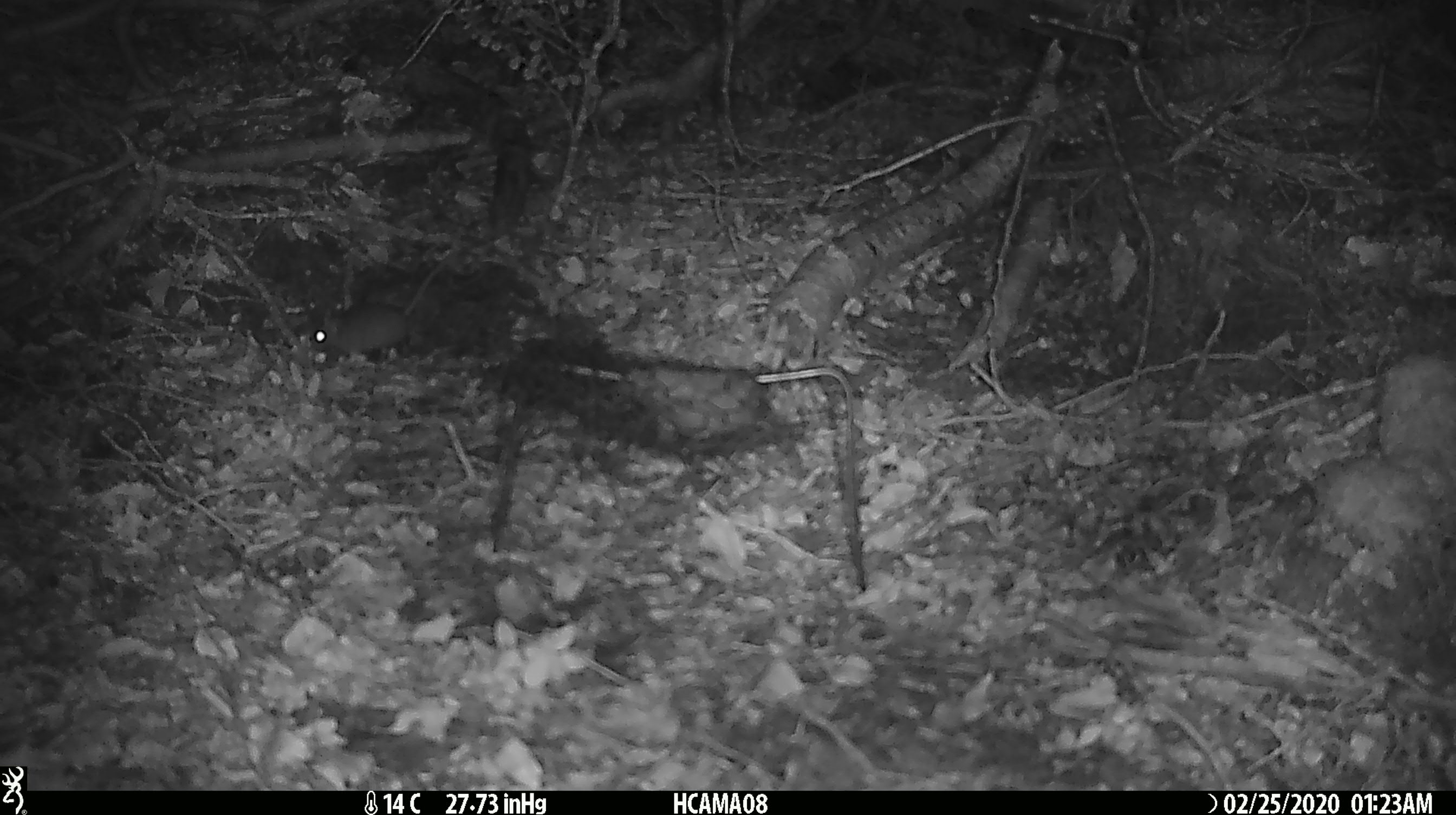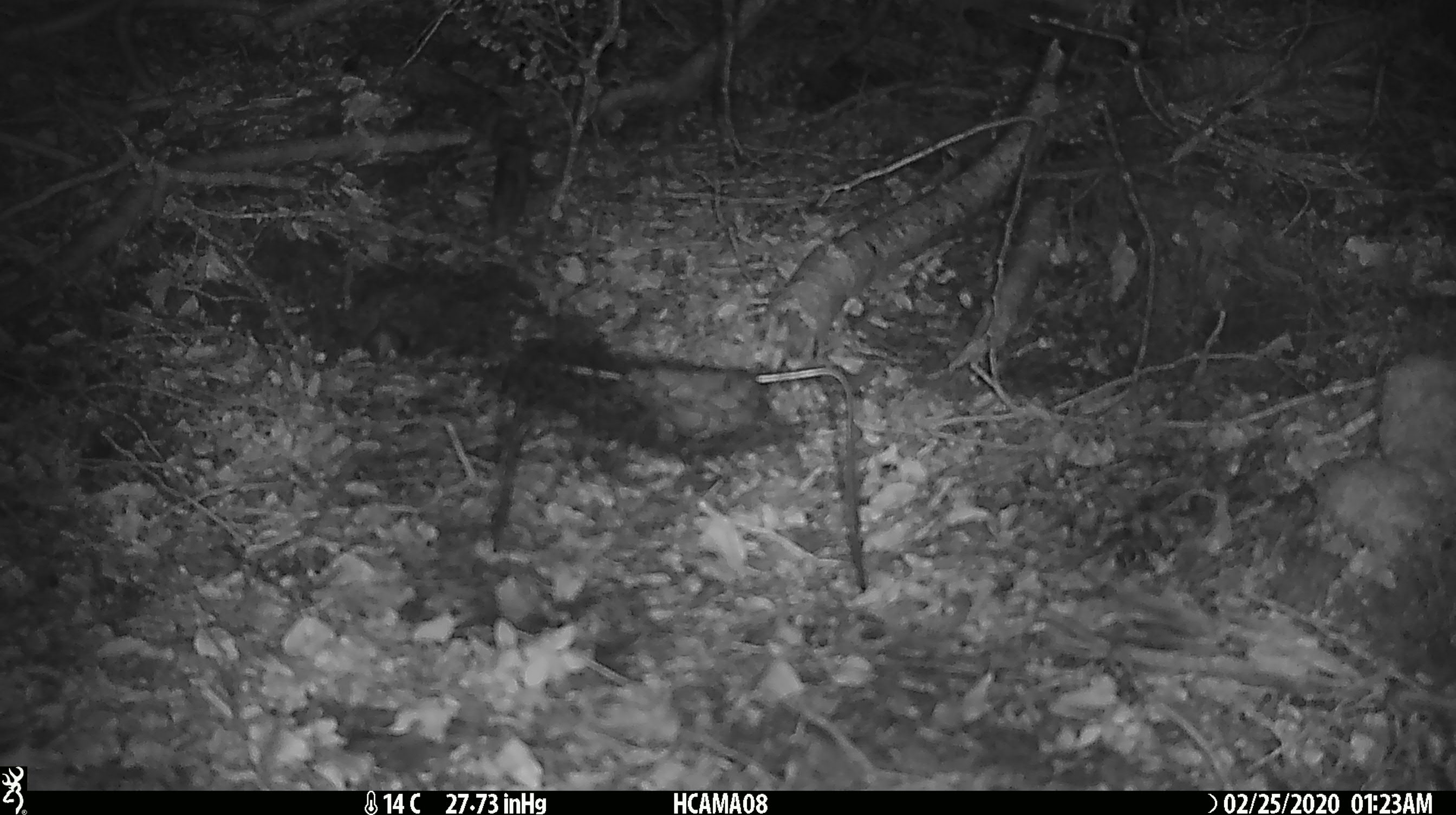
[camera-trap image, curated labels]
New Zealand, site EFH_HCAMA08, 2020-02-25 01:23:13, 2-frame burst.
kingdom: Animalia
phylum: Chordata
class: Mammalia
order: Rodentia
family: Muridae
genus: Mus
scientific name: Mus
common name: mouse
Mouse (Mus).